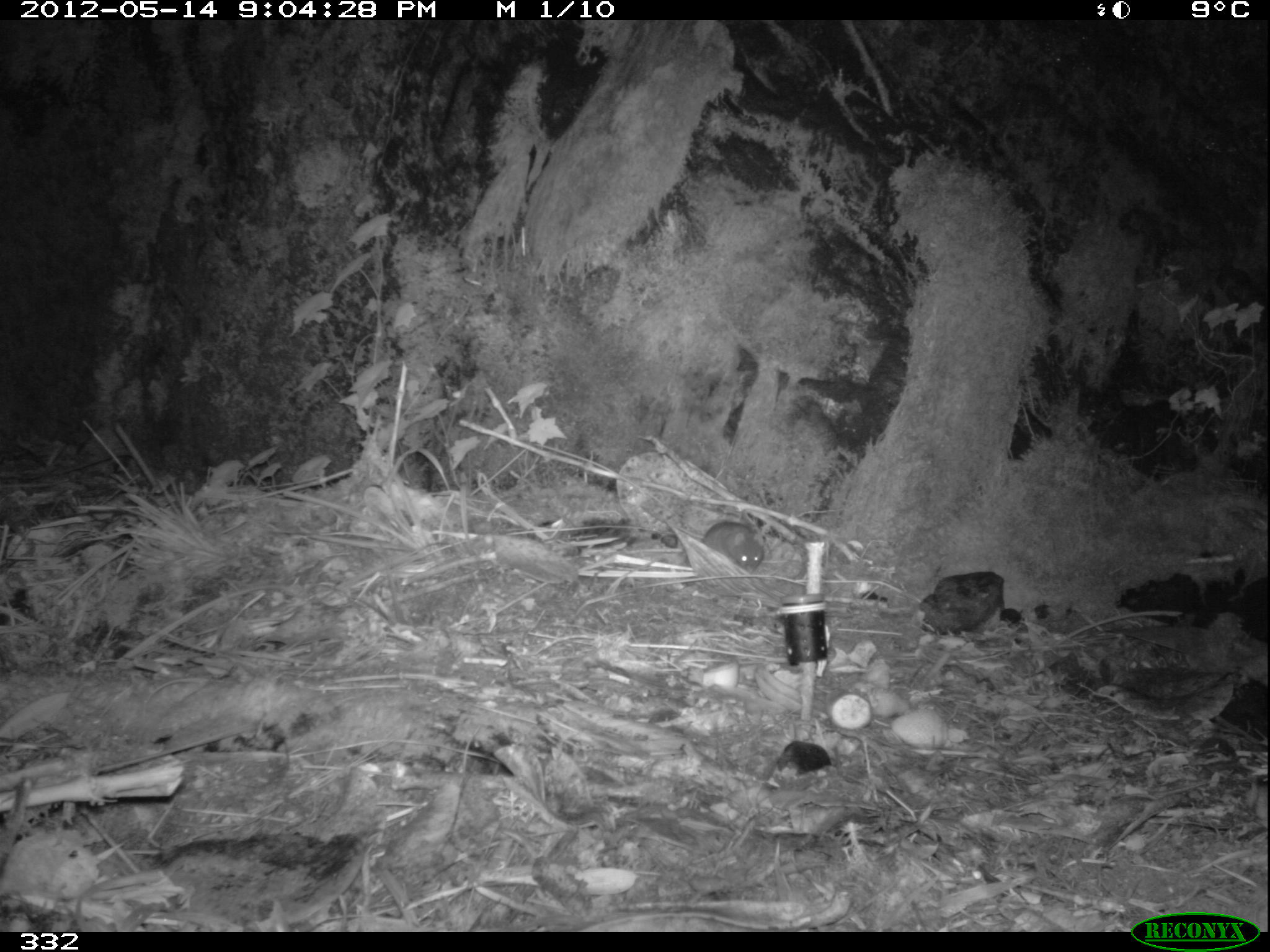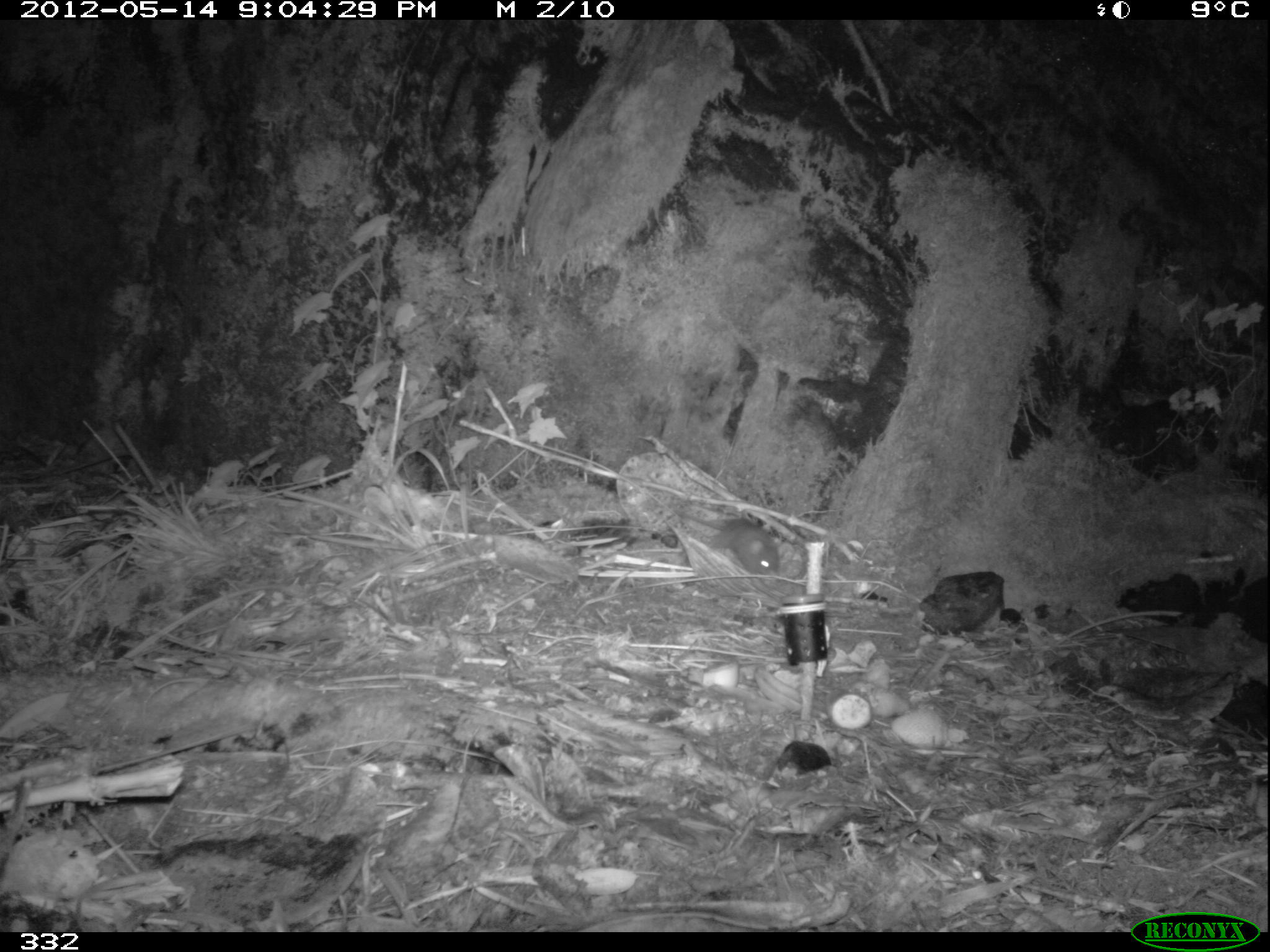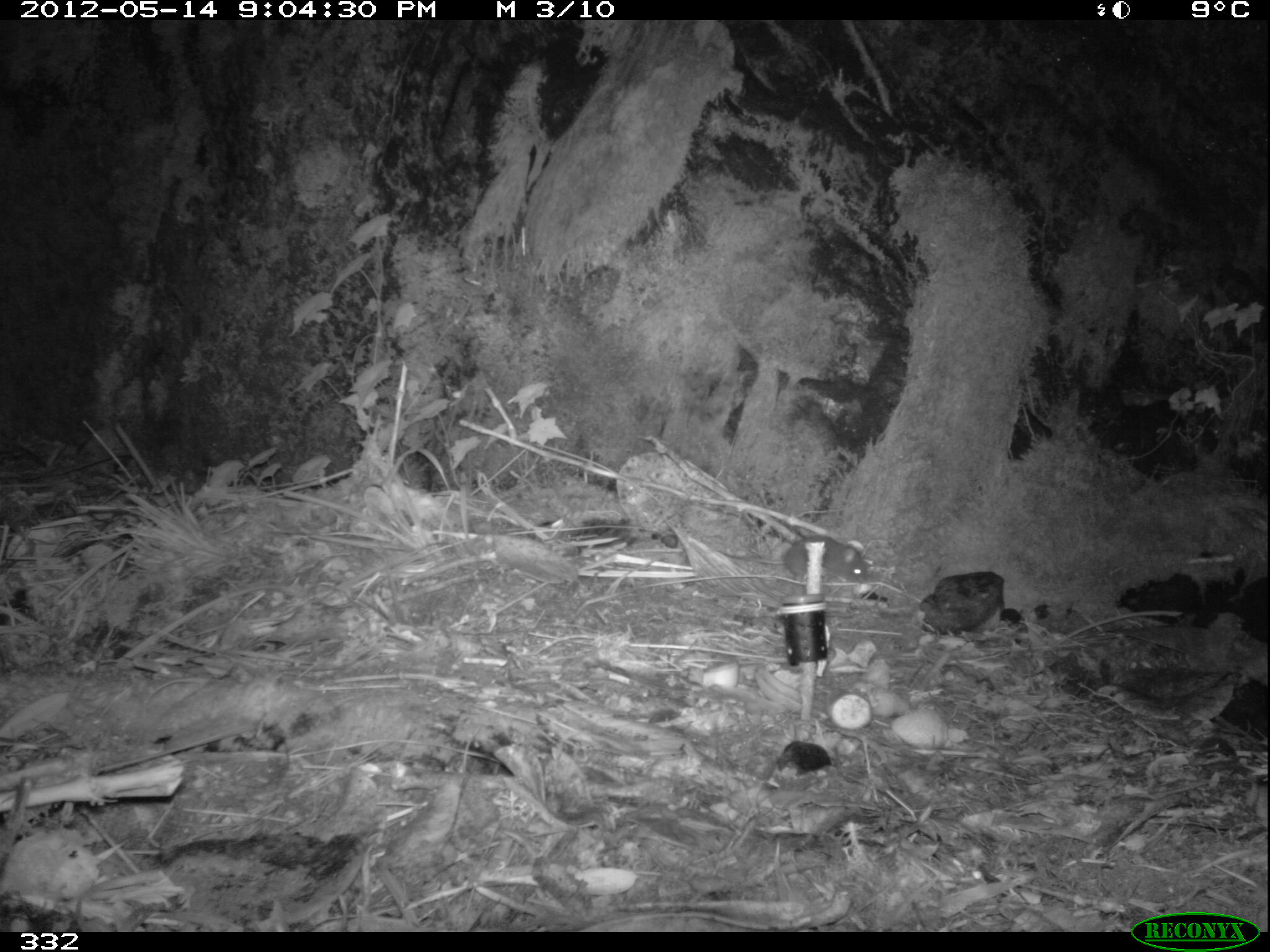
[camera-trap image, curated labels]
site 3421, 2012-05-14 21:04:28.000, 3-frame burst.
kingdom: Animalia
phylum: Chordata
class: Mammalia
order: Rodentia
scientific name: Rodentia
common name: rodents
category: unknown rodent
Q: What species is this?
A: Unknown rodent (rodents) (Rodentia).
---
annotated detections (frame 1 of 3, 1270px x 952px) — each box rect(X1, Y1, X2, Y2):
unknown rodent: rect(675, 520, 764, 574)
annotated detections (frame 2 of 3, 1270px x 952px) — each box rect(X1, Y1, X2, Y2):
unknown rodent: rect(674, 510, 780, 580)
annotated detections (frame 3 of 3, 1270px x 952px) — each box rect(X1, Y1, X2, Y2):
unknown rodent: rect(716, 534, 867, 584)